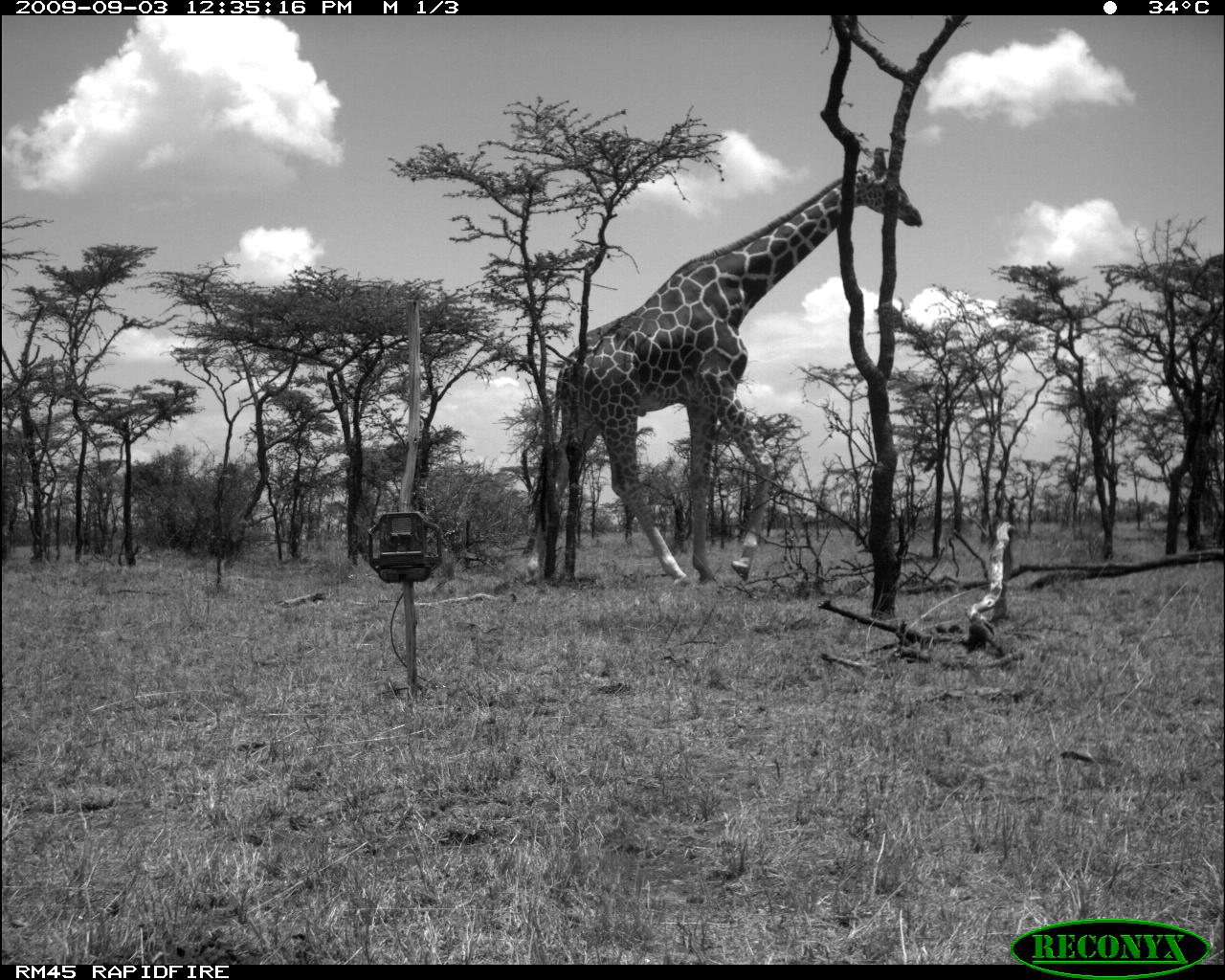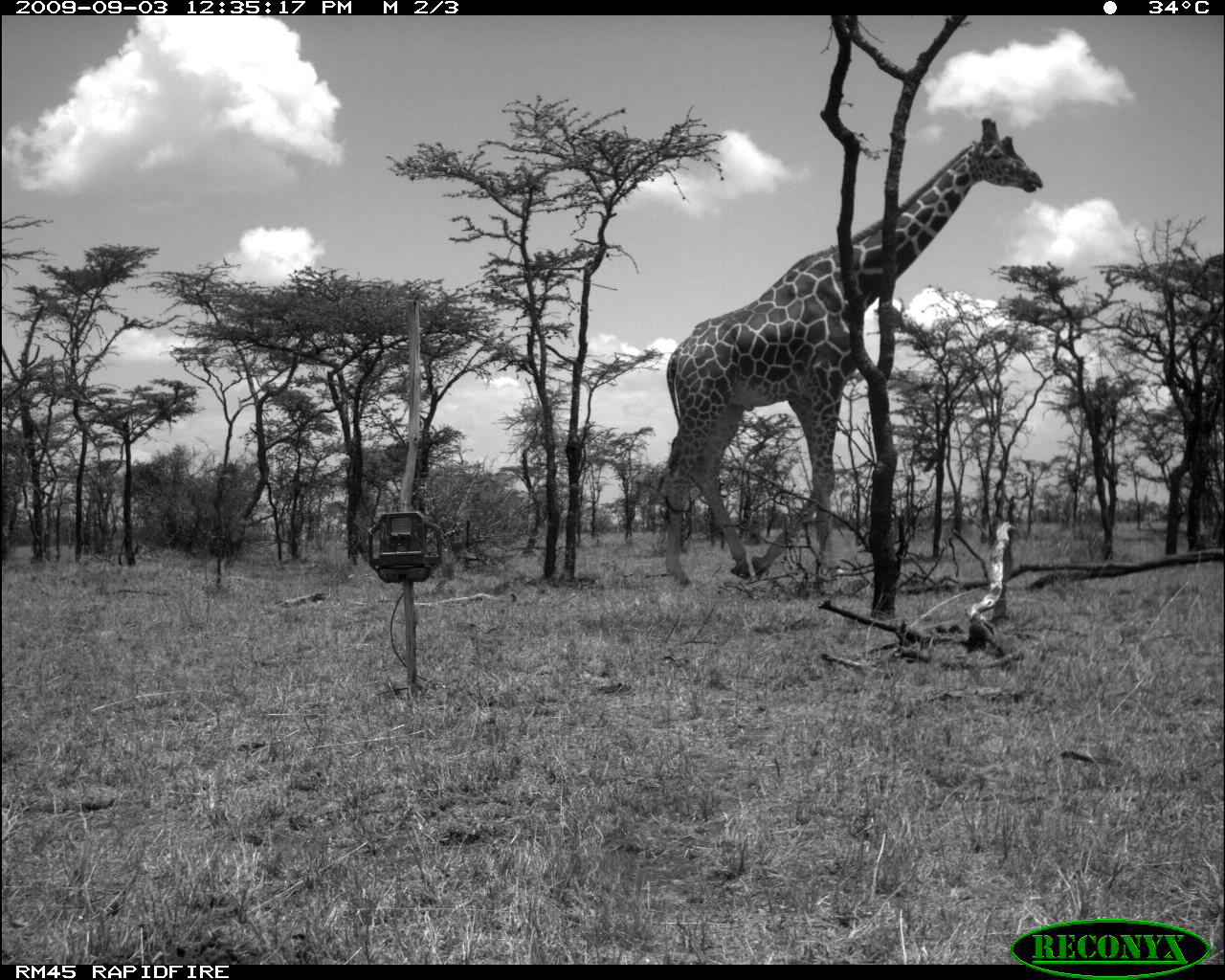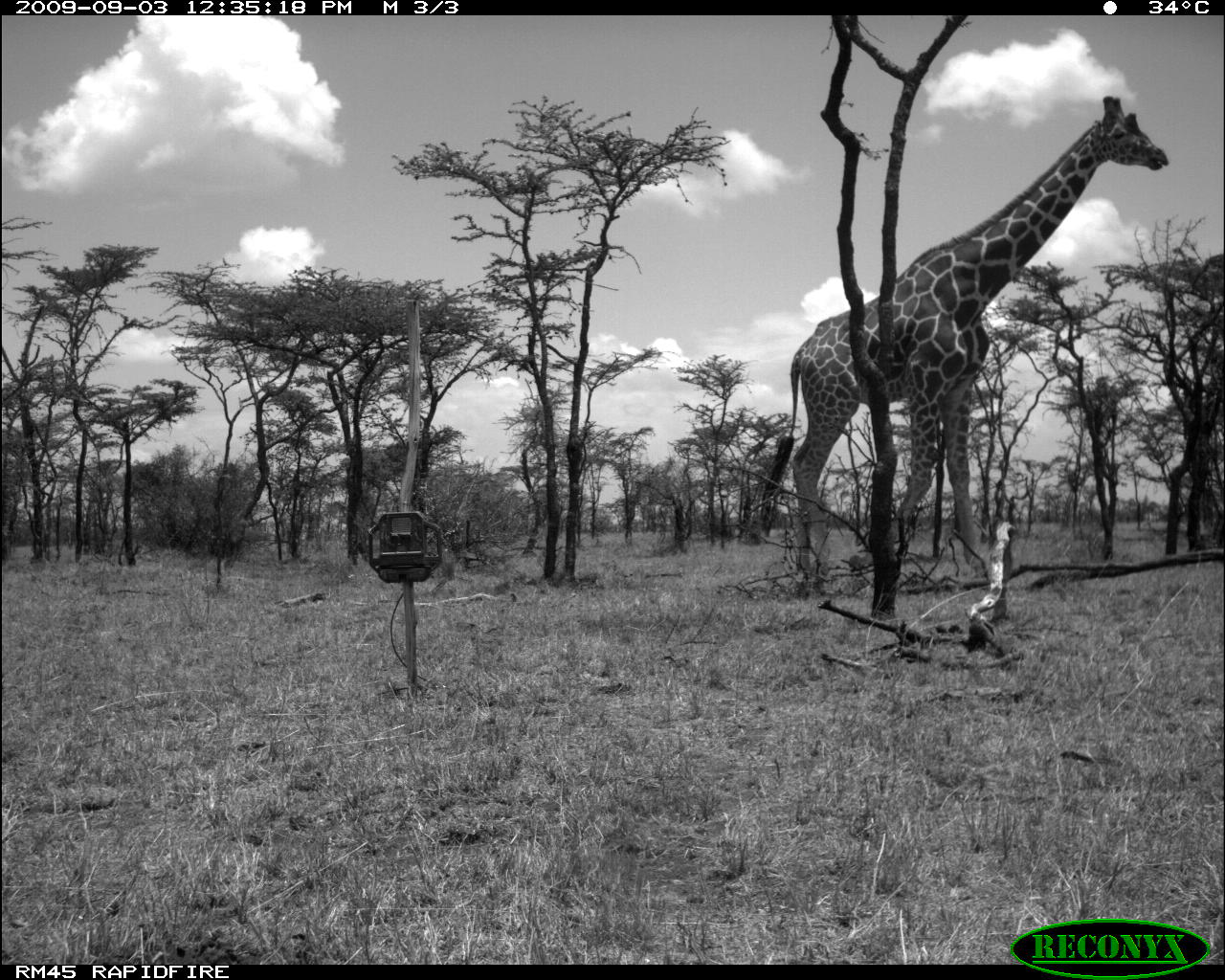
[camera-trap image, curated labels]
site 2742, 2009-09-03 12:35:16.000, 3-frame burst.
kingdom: Animalia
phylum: Chordata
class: Mammalia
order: Artiodactyla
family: Giraffidae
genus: Giraffa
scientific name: Giraffa camelopardalis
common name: giraffe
Giraffa camelopardalis (giraffe), count 1.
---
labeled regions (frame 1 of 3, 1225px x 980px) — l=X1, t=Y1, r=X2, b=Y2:
giraffa camelopardalis: l=522, t=143, r=923, b=593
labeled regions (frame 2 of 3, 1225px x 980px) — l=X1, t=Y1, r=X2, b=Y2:
giraffa camelopardalis: l=655, t=118, r=1042, b=588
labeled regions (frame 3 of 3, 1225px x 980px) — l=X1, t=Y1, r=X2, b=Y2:
giraffa camelopardalis: l=757, t=95, r=1168, b=601